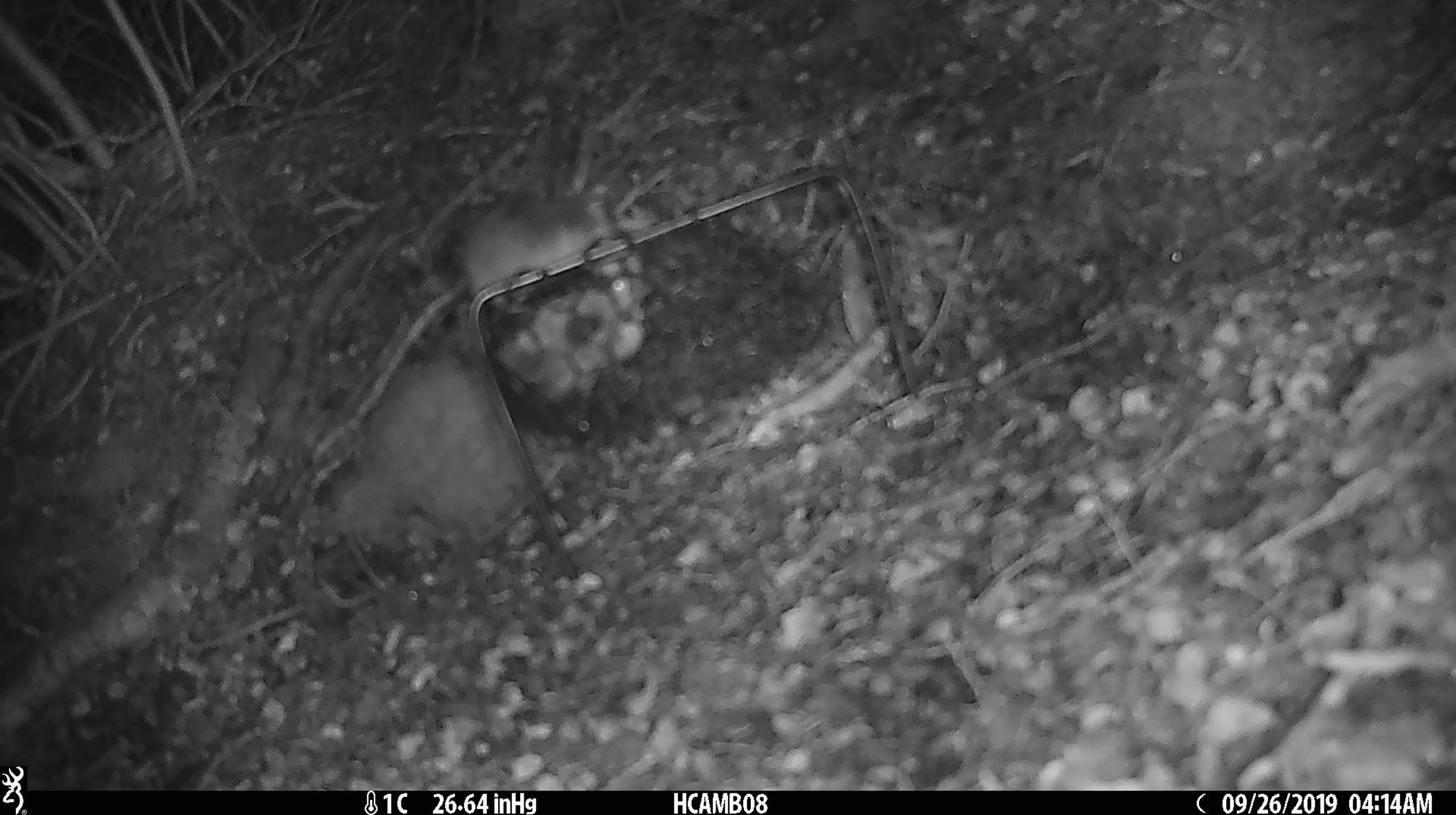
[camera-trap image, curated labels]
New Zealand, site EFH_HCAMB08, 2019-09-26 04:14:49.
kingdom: Animalia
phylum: Chordata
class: Mammalia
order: Rodentia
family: Muridae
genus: Mus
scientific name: Mus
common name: mouse